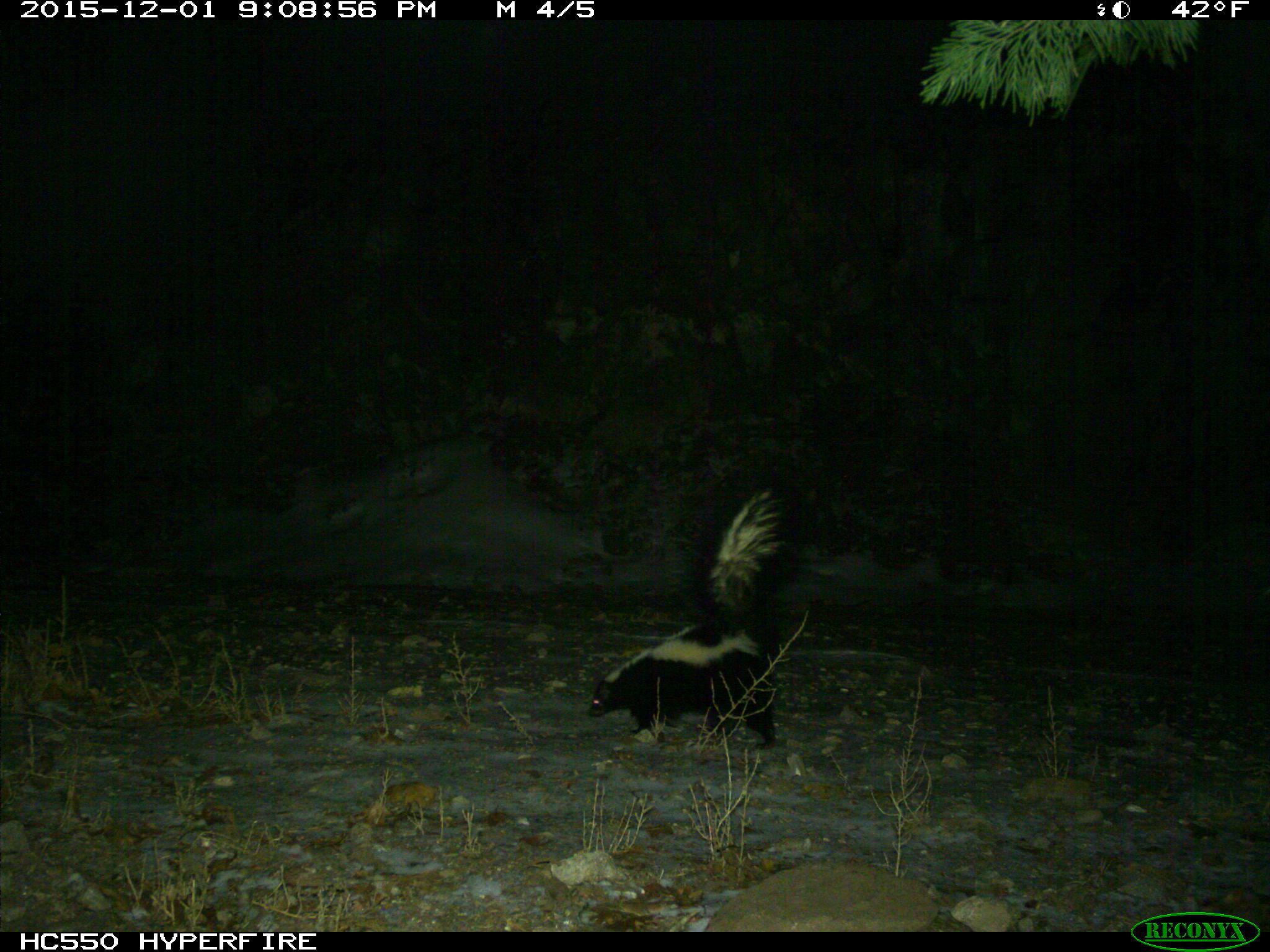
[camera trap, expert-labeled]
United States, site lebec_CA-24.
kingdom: Animalia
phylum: Chordata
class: Mammalia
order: Carnivora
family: Mephitidae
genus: Mephitis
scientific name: Mephitis mephitis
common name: striped skunk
Mephitis mephitis (striped skunk).